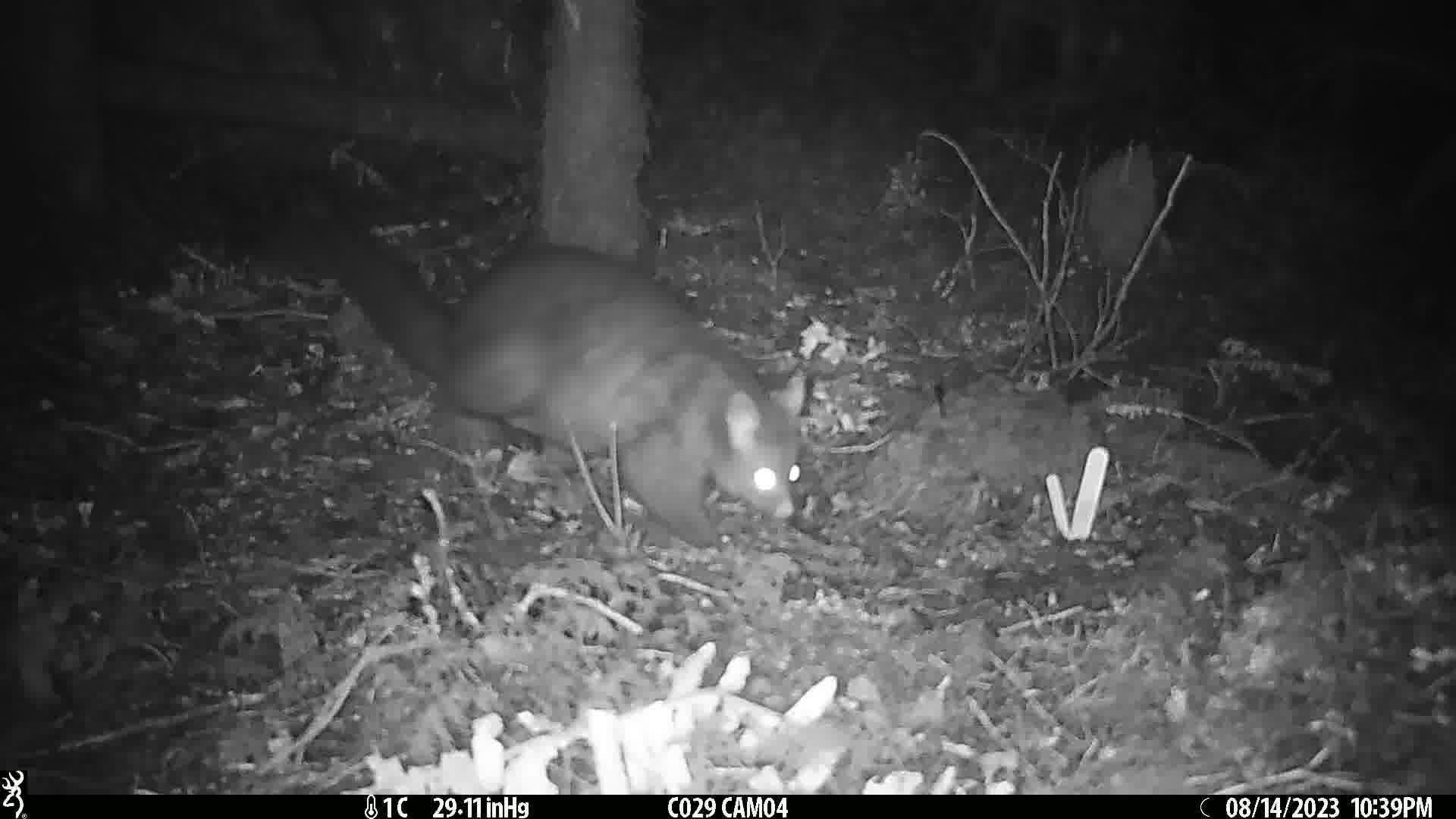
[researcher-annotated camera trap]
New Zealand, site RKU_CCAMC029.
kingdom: Animalia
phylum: Chordata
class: Mammalia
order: Diprotodontia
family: Phalangeridae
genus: Trichosurus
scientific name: Trichosurus vulpecula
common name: common brushtail possum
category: possum